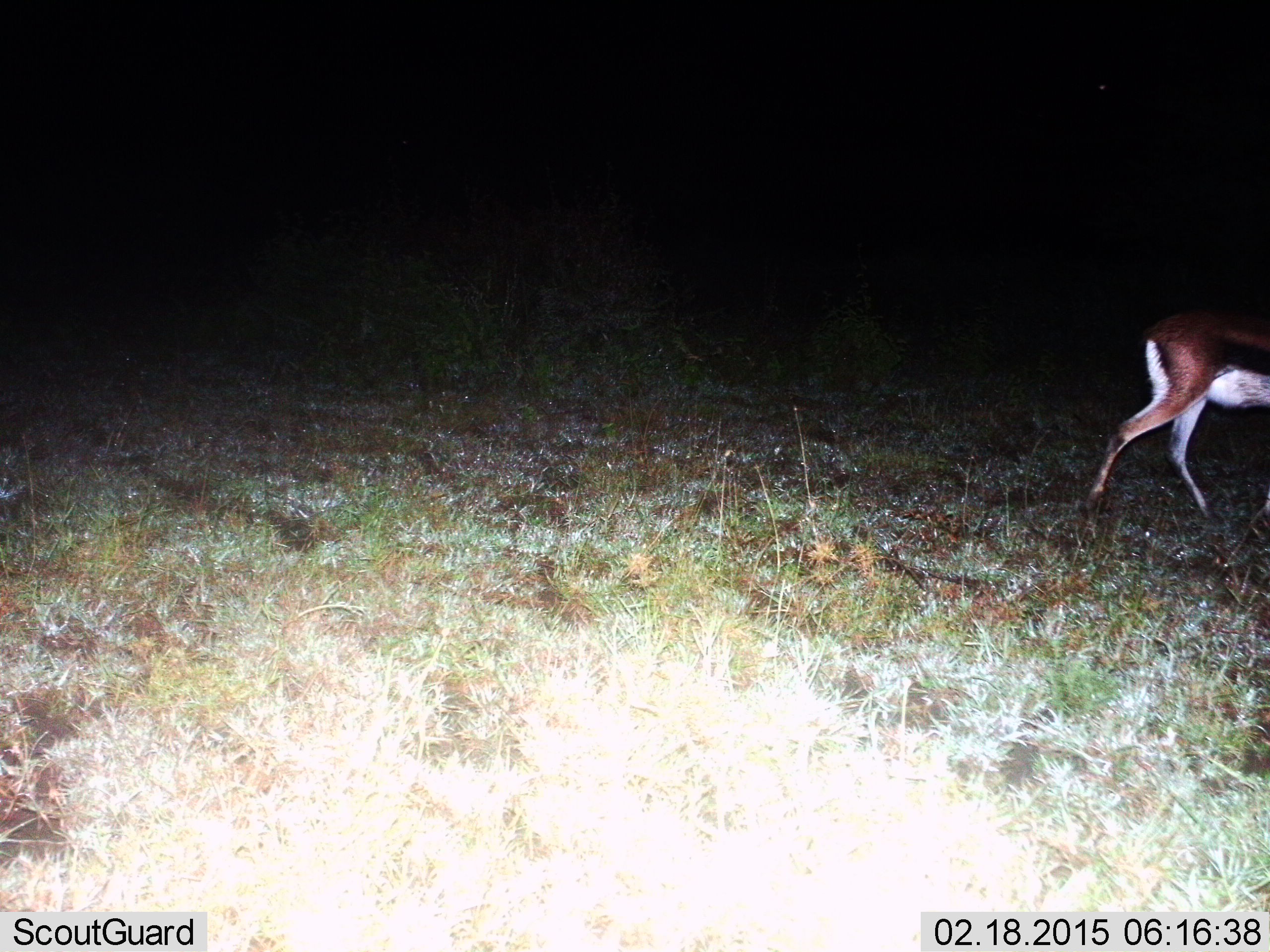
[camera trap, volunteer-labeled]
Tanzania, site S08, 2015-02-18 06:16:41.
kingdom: Animalia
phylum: Chordata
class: Mammalia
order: Artiodactyla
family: Bovidae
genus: Eudorcas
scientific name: Eudorcas thomsonii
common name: thomson's gazelle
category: gazellethomsons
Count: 1.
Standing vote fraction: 10%.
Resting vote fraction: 0%.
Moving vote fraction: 90%.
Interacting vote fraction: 0%.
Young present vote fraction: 0%.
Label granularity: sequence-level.